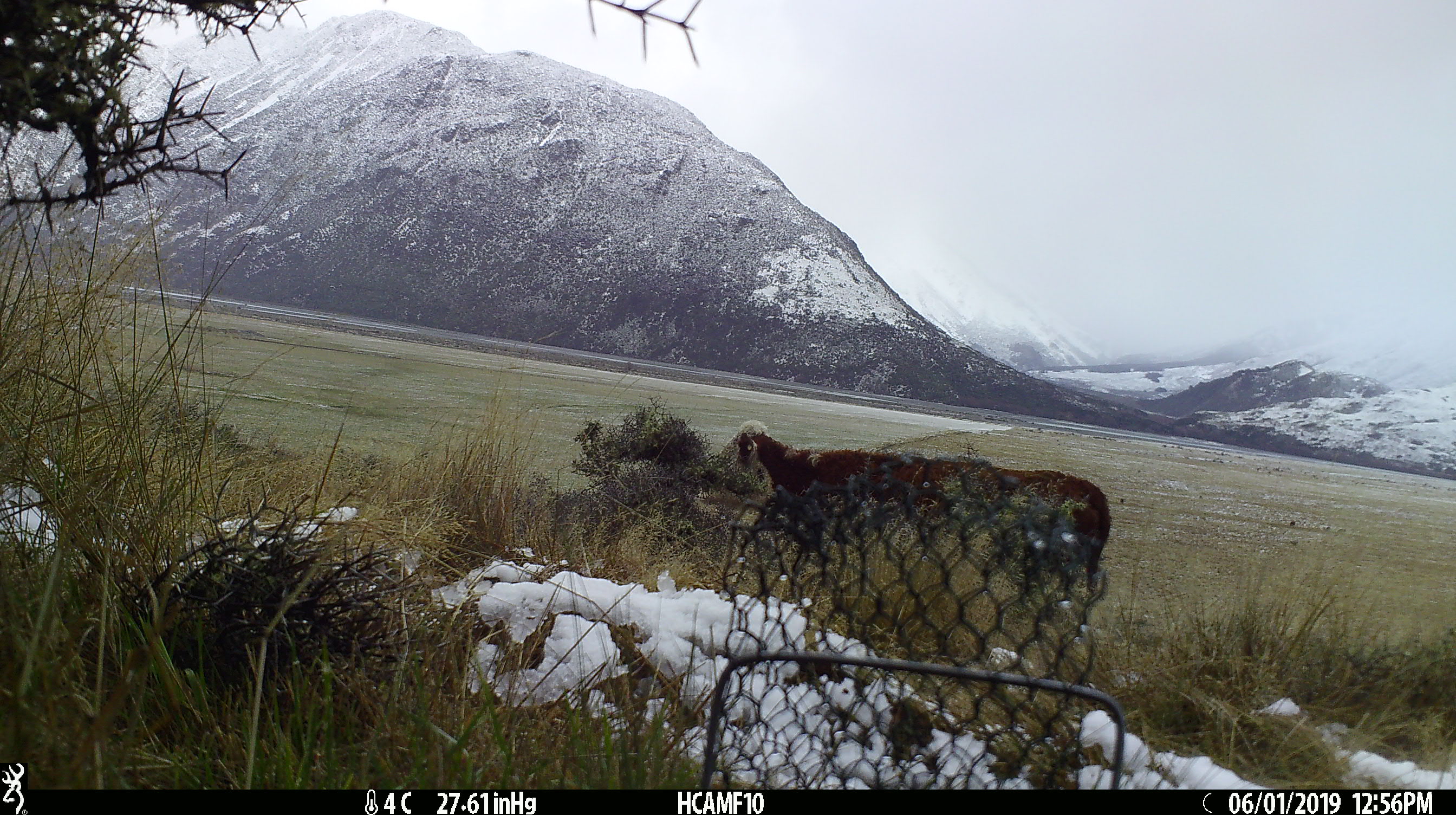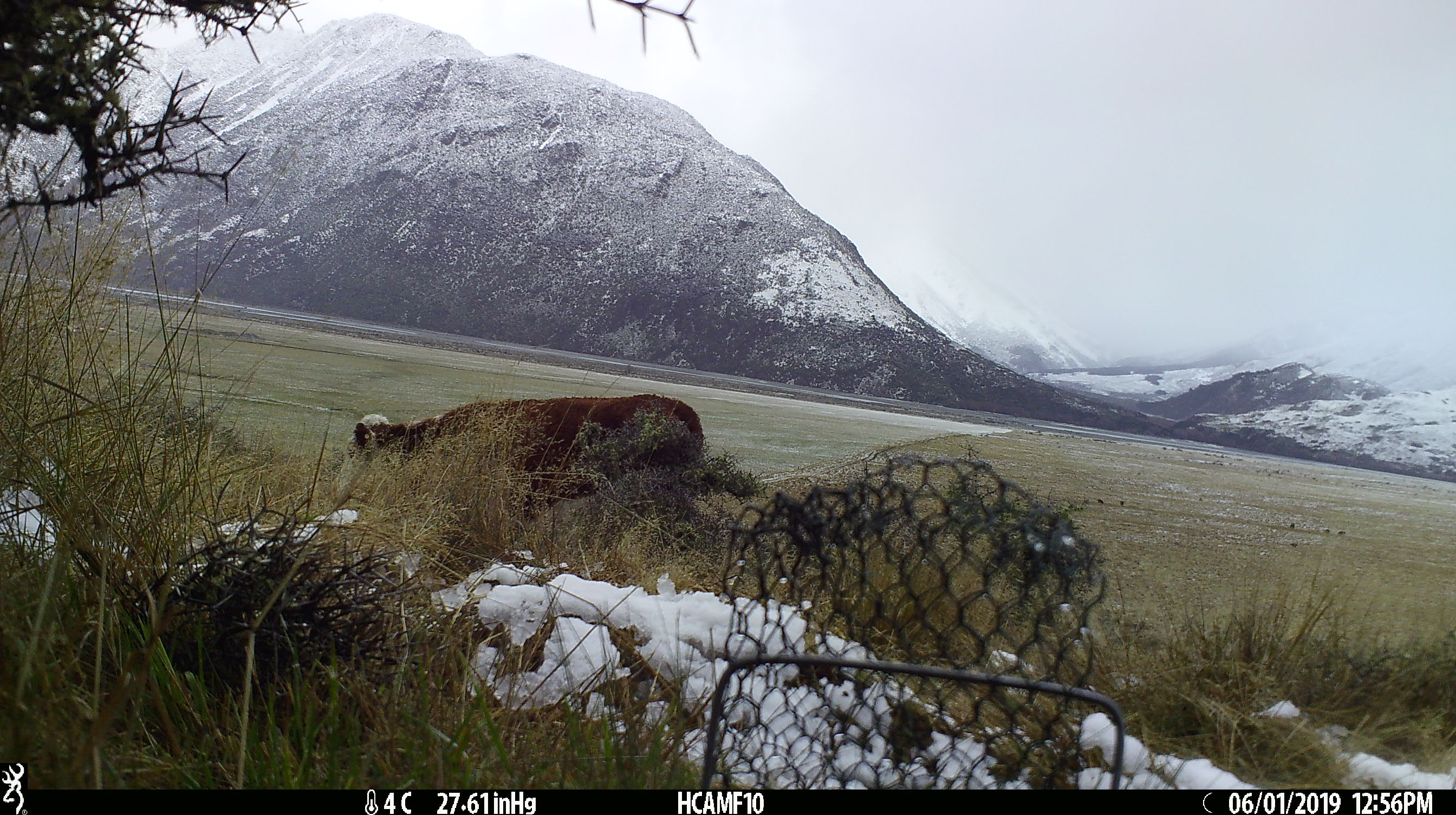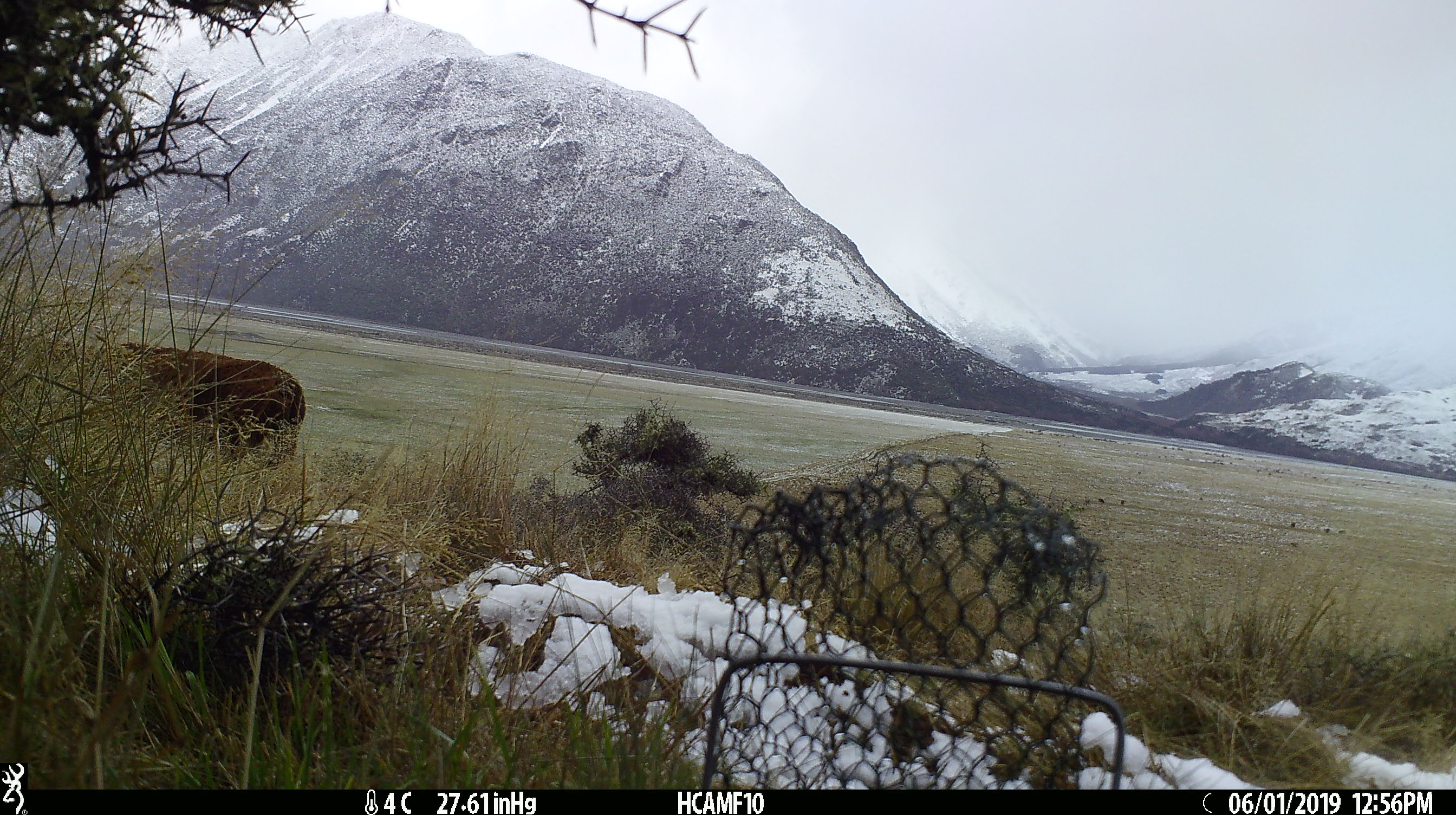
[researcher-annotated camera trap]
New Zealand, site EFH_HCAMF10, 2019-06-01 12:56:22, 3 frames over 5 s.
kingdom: Animalia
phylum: Chordata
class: Mammalia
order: Artiodactyla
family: Bovidae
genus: Bos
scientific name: Bos taurus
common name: domestic cow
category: cow